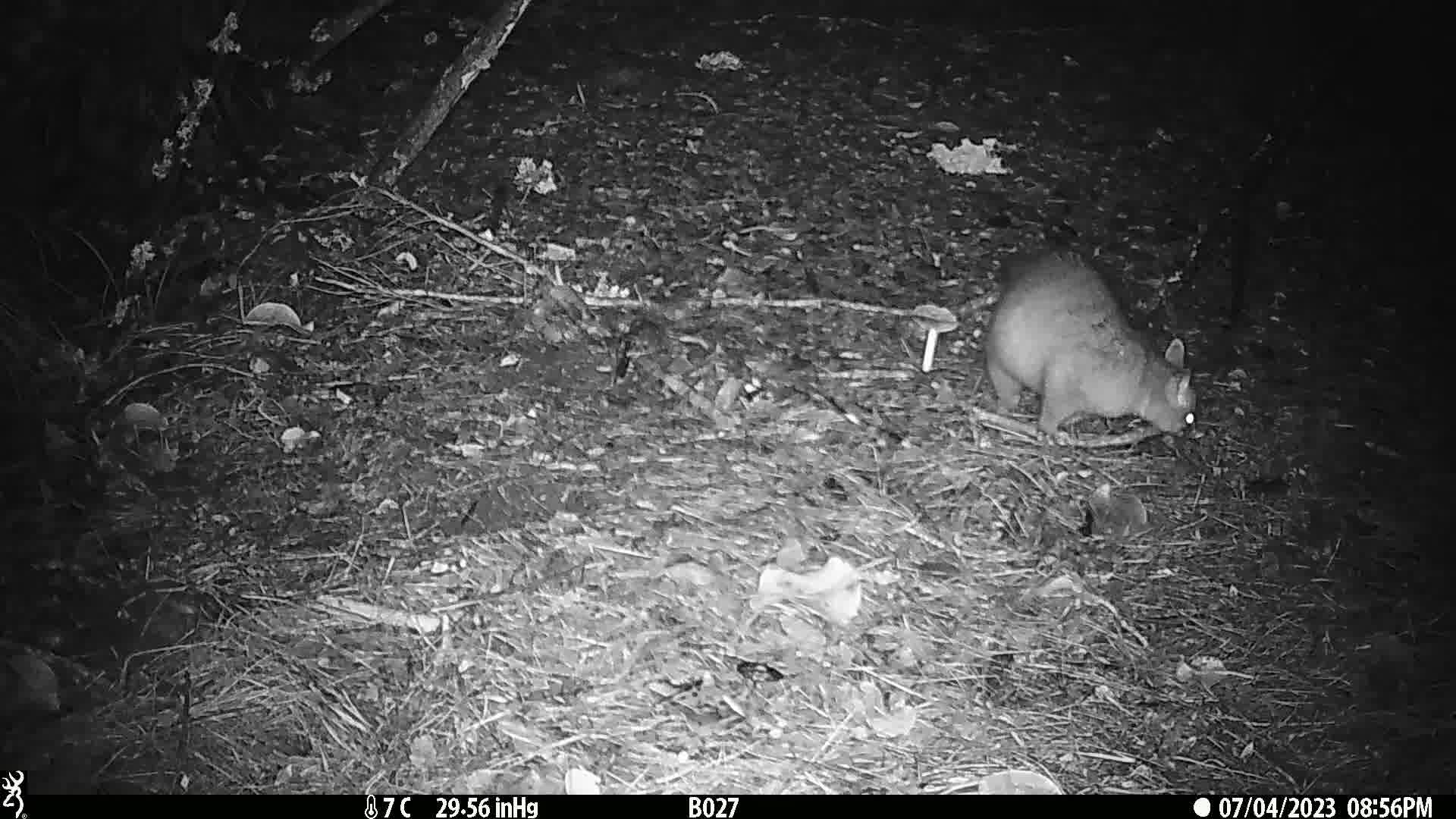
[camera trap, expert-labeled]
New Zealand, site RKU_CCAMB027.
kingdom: Animalia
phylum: Chordata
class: Mammalia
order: Diprotodontia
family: Phalangeridae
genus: Trichosurus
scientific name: Trichosurus vulpecula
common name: common brushtail possum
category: possum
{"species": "possum (common brushtail possum) (Trichosurus vulpecula)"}